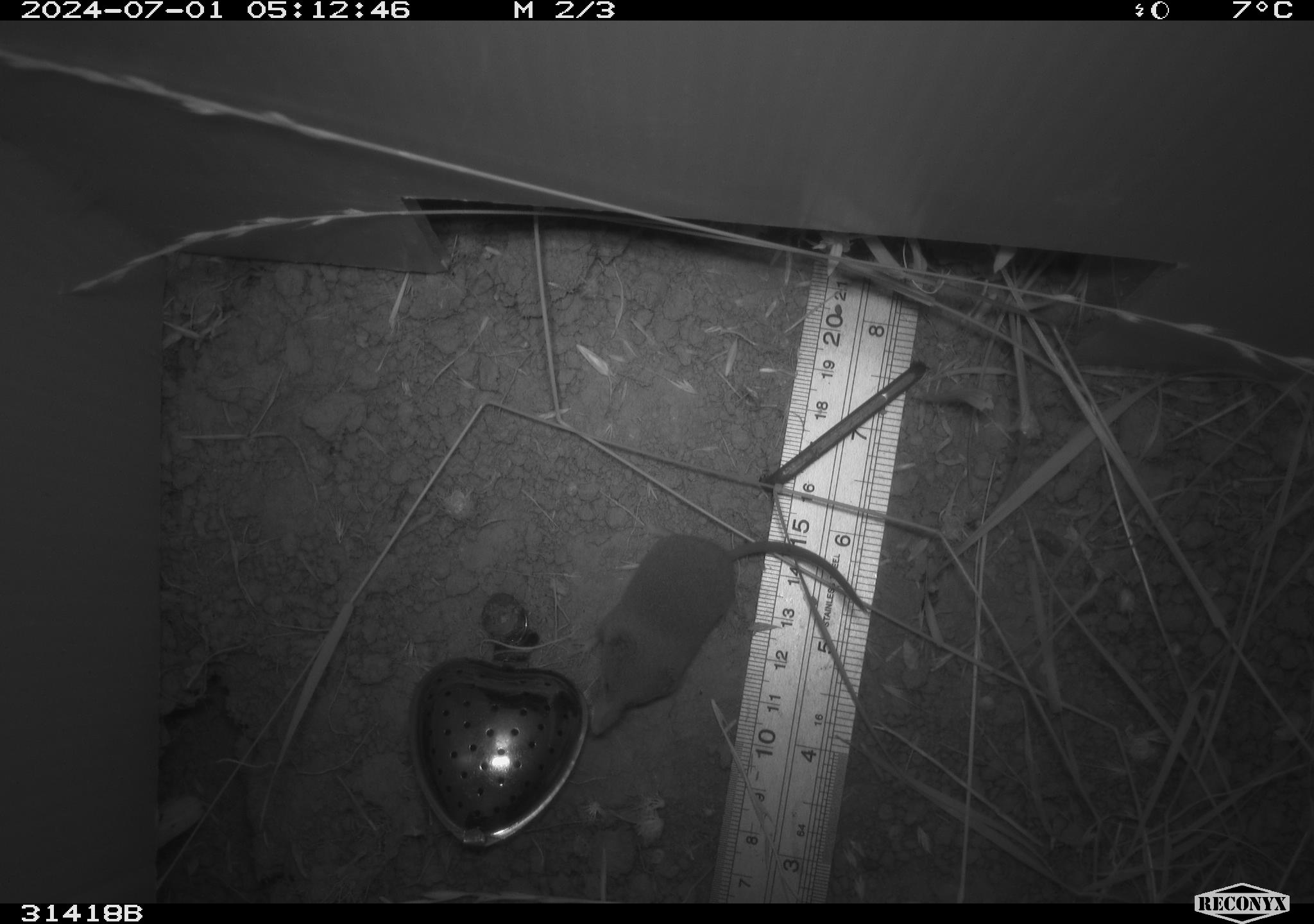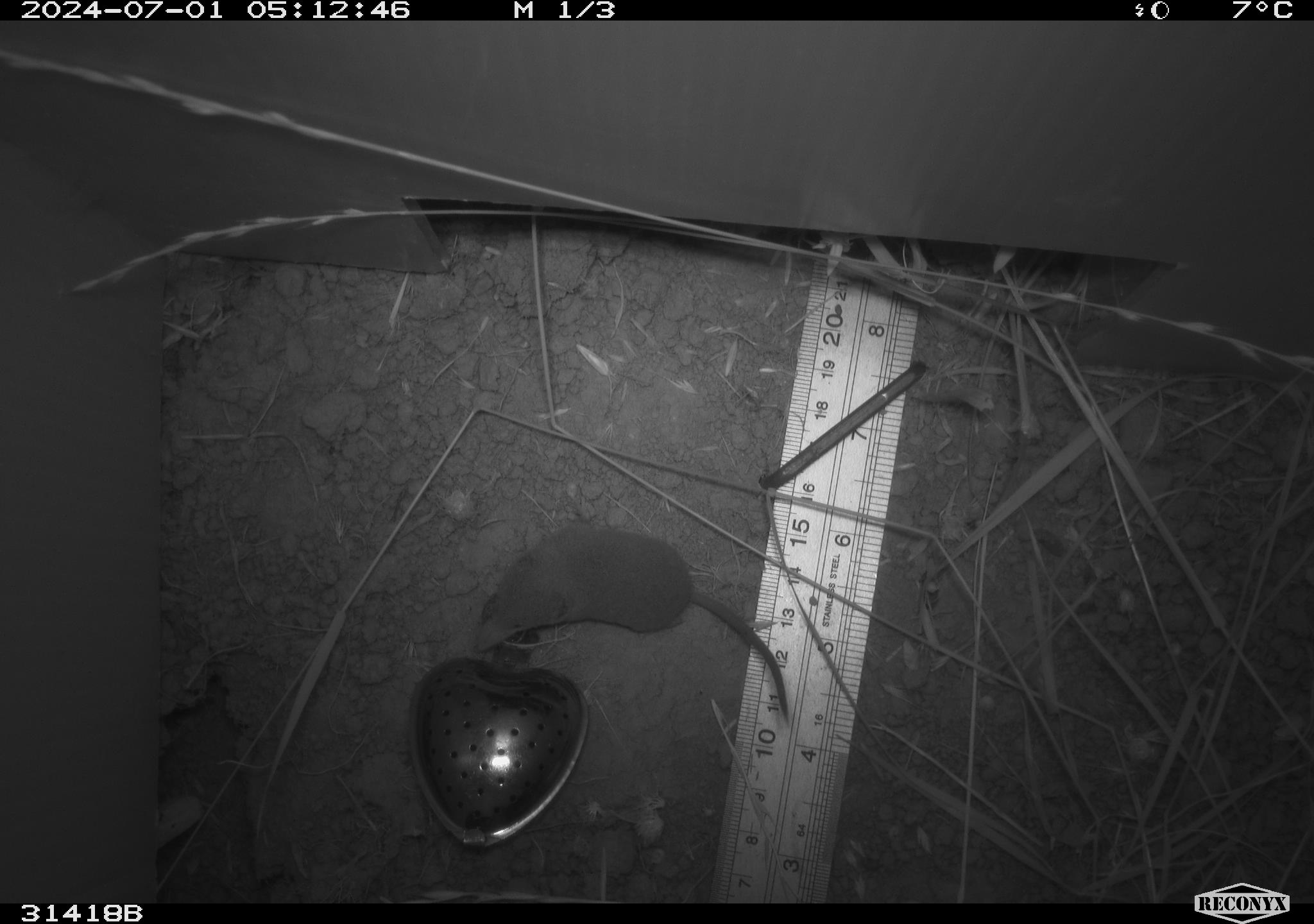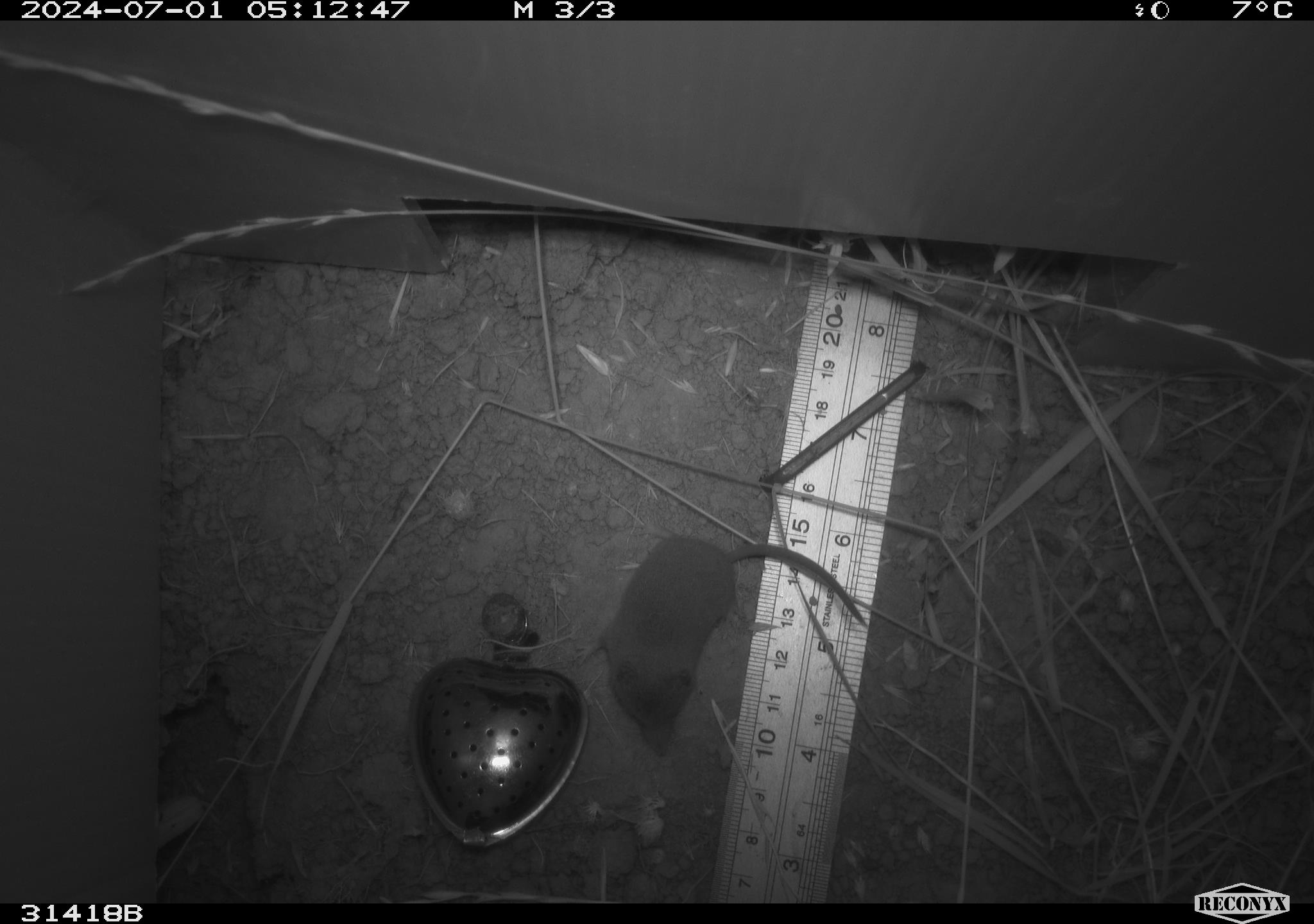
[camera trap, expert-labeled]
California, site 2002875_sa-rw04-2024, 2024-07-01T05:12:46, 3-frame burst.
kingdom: Animalia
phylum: Chordata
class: Mammalia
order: Eulipotyphla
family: Soricidae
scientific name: Soricidae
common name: shrews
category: soricidae family